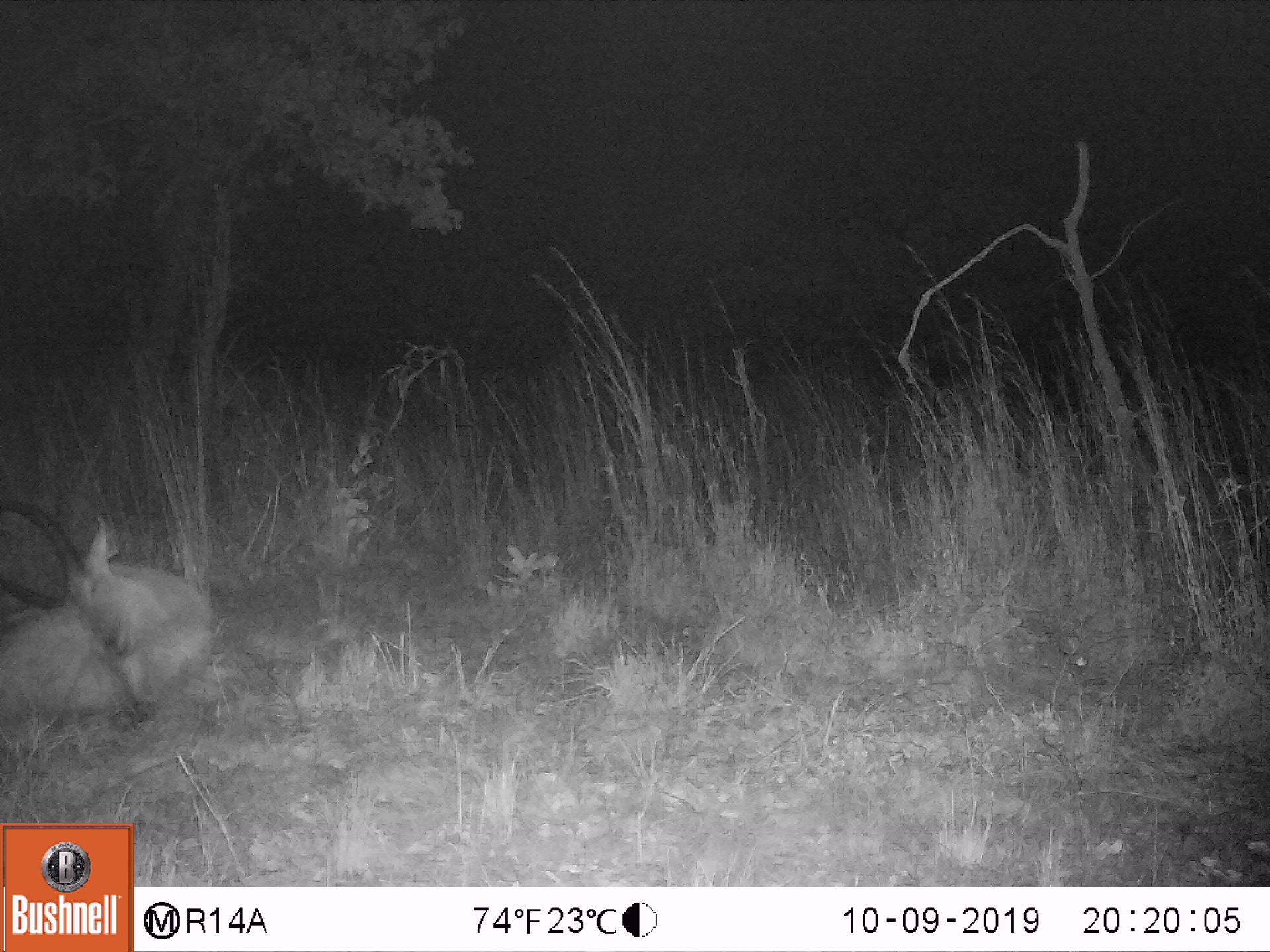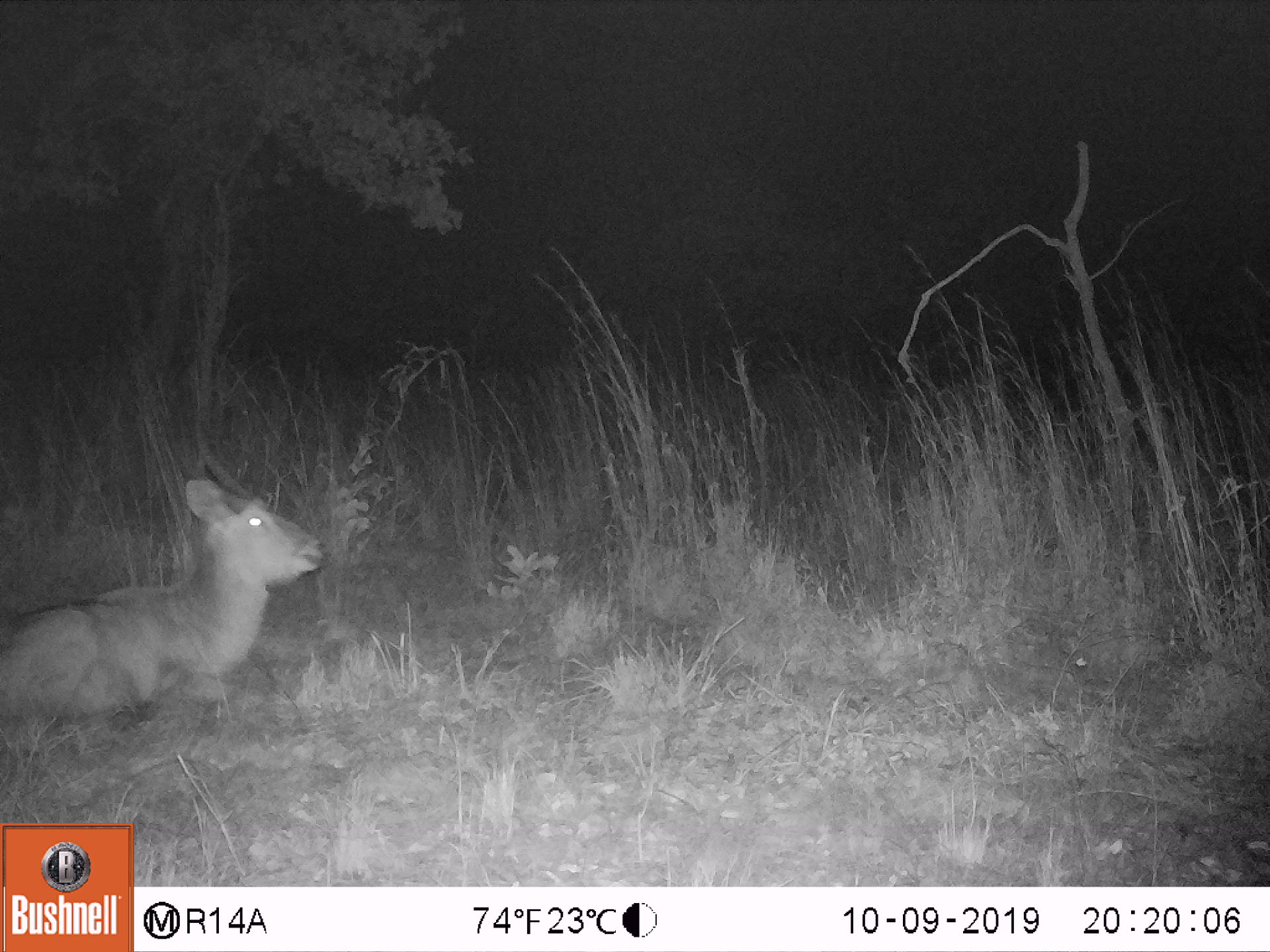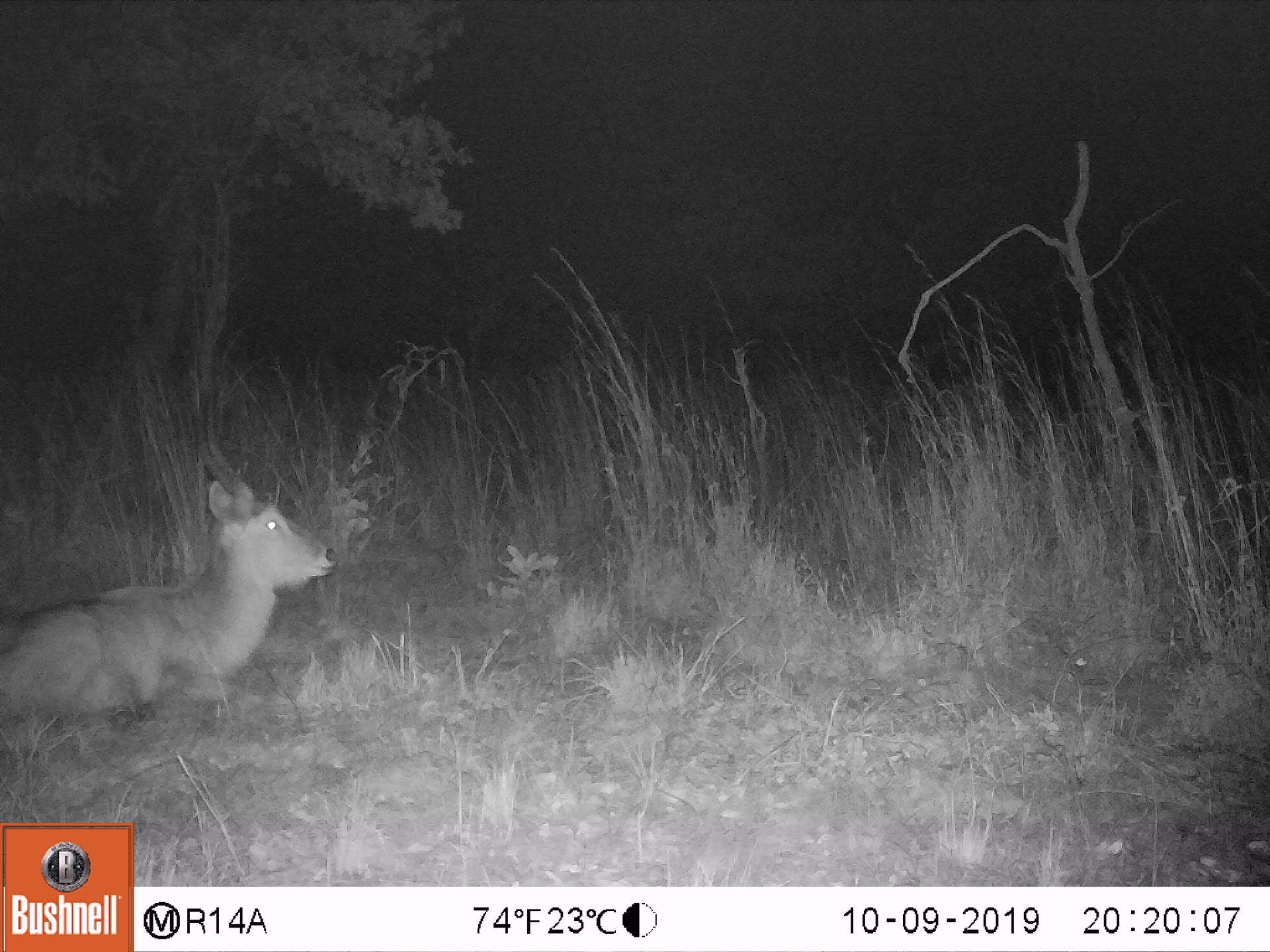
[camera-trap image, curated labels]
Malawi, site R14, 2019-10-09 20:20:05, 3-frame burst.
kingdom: Animalia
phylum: Chordata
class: Mammalia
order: Artiodactyla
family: Bovidae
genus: Kobus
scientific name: Kobus ellipsiprymnus ellipsiprymnus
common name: common waterbuck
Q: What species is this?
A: Common waterbuck (Kobus ellipsiprymnus ellipsiprymnus).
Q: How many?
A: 1.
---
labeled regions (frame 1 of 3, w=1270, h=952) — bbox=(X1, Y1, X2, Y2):
common waterbuck: bbox=(2, 495, 226, 720)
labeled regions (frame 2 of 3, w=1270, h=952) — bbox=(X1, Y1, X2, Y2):
common waterbuck: bbox=(0, 422, 327, 739)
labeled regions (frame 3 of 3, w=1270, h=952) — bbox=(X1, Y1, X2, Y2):
common waterbuck: bbox=(8, 407, 339, 737)